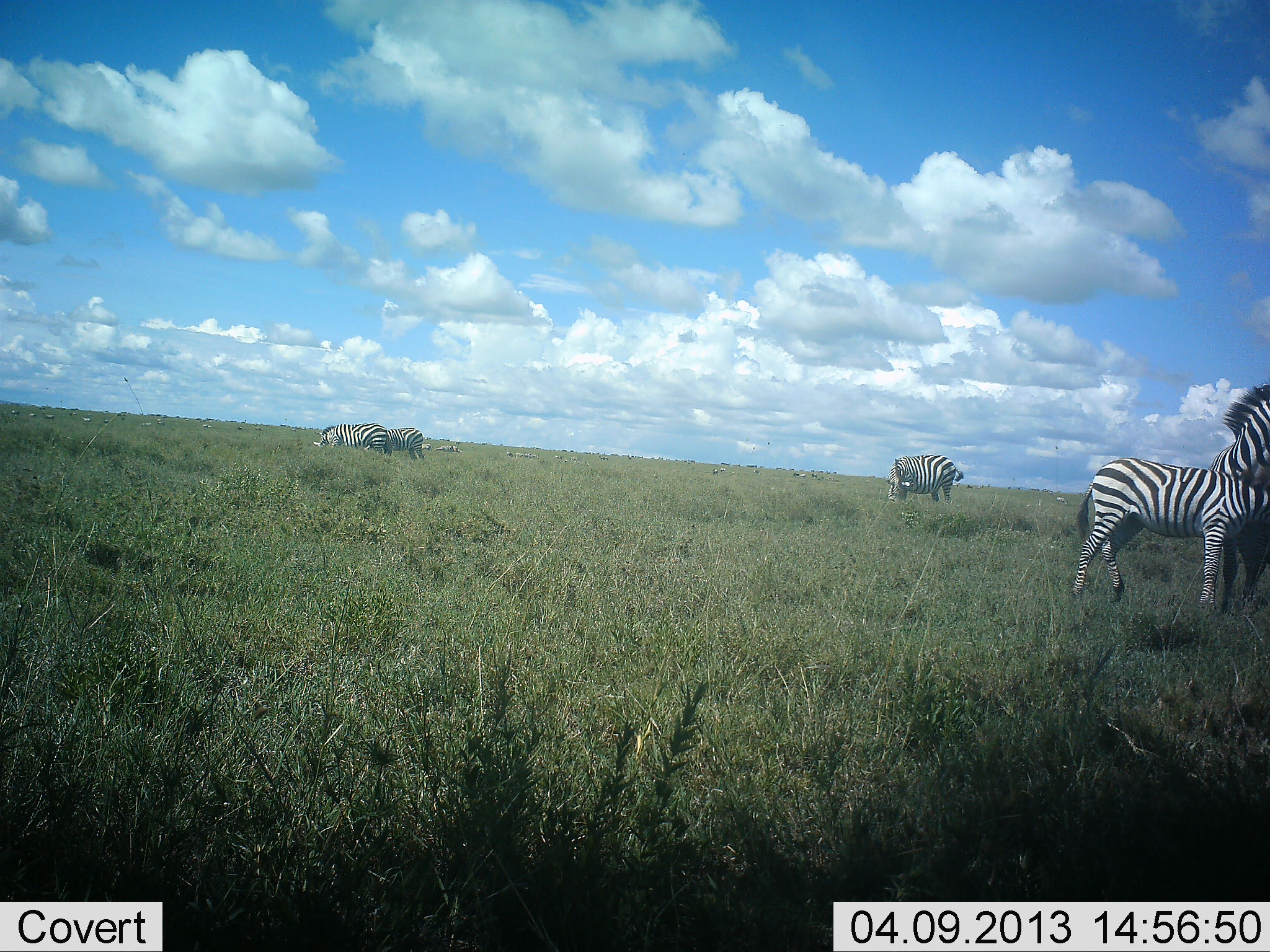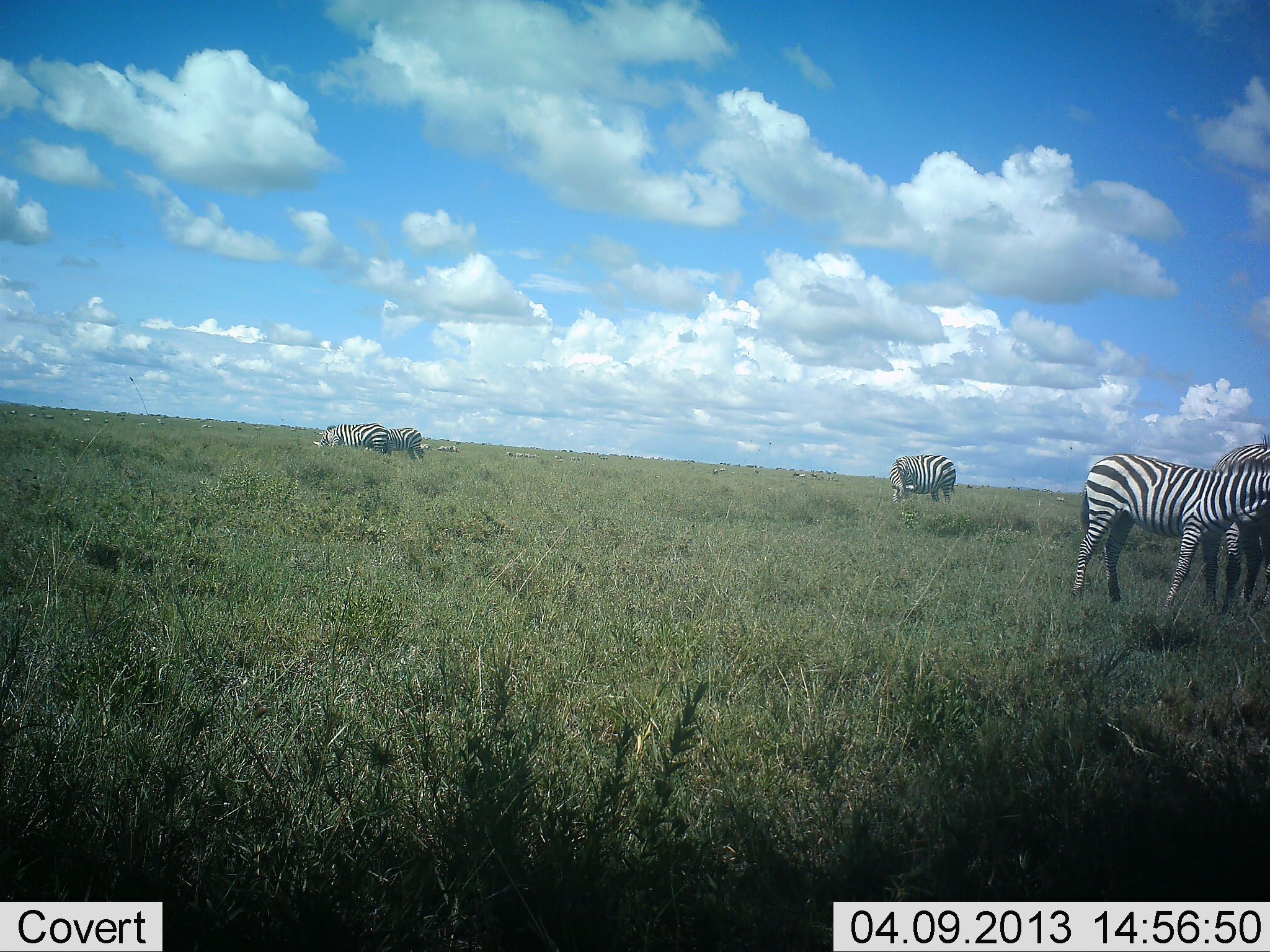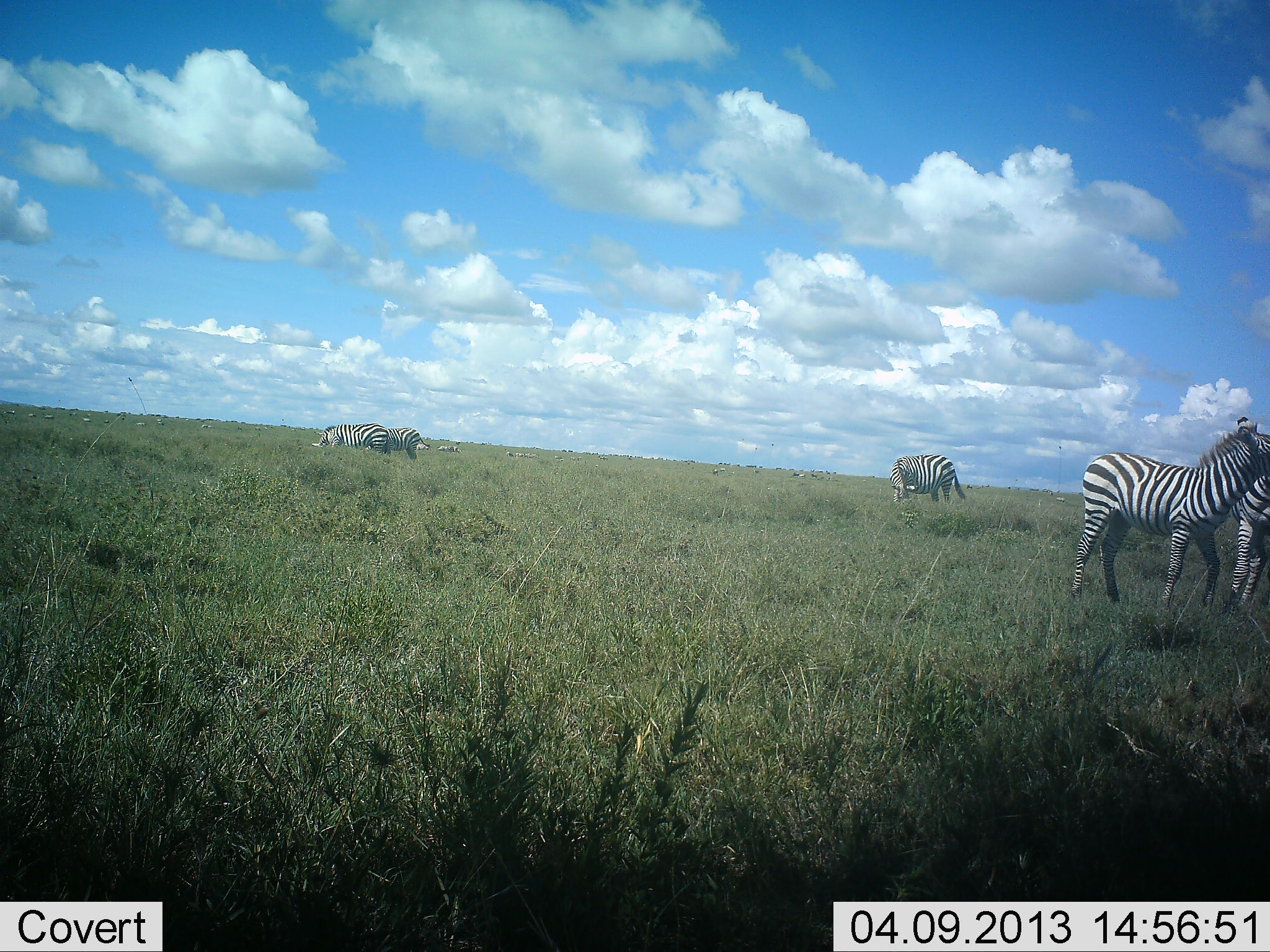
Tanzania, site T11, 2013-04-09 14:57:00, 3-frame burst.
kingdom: Animalia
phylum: Chordata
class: Mammalia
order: Perissodactyla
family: Equidae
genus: Equus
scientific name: Equus quagga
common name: plains zebra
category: zebra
Zebra (plains zebra) (Equus quagga), count 5. Behavior (volunteer vote fractions): standing 67%, resting 0%, moving 15%, interacting 28%. Young present (vote fraction): 8%. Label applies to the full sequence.